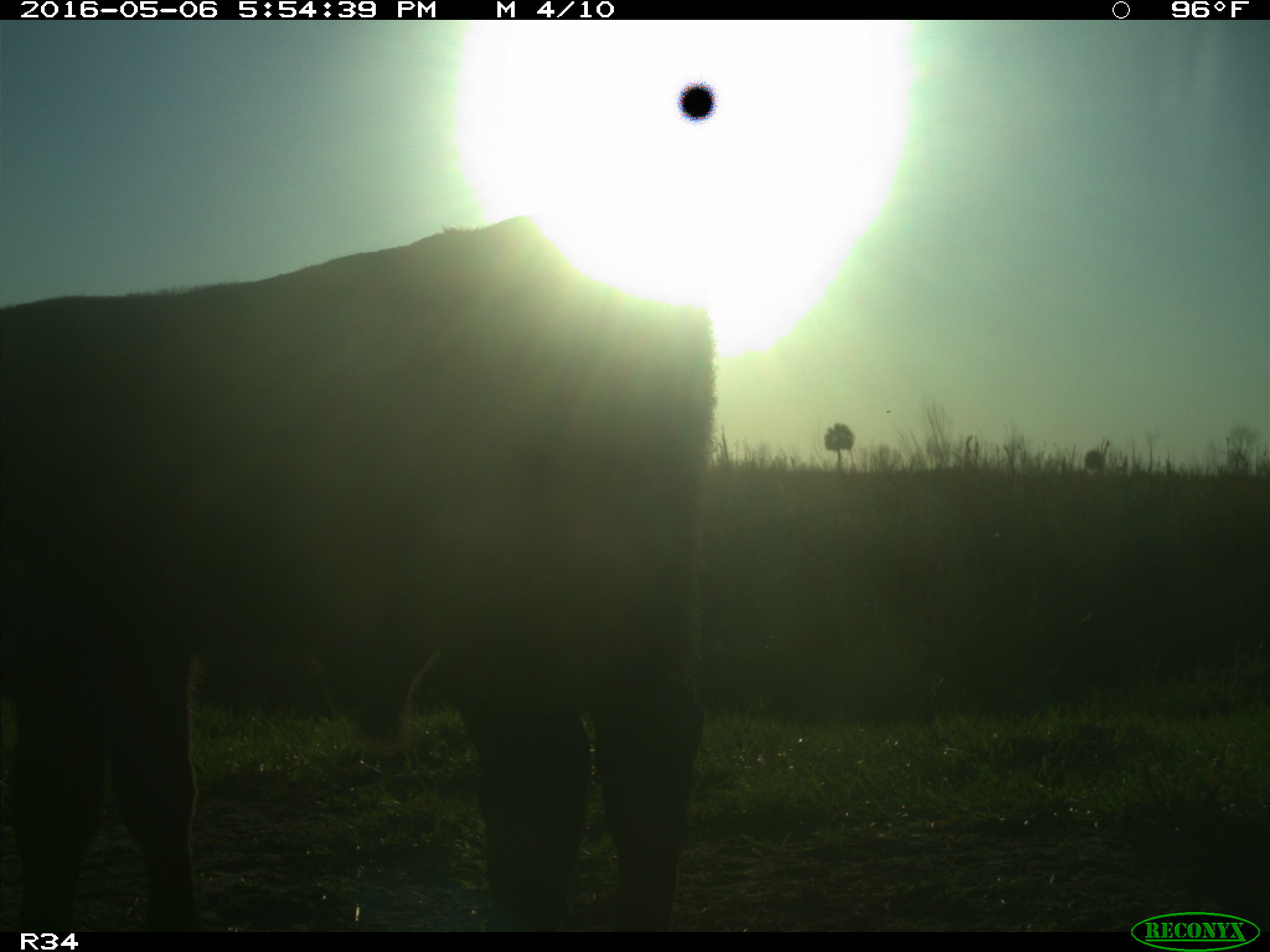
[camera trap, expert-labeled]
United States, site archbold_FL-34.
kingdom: Animalia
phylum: Chordata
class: Mammalia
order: Artiodactyla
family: Bovidae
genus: Bos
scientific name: Bos taurus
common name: domestic cow